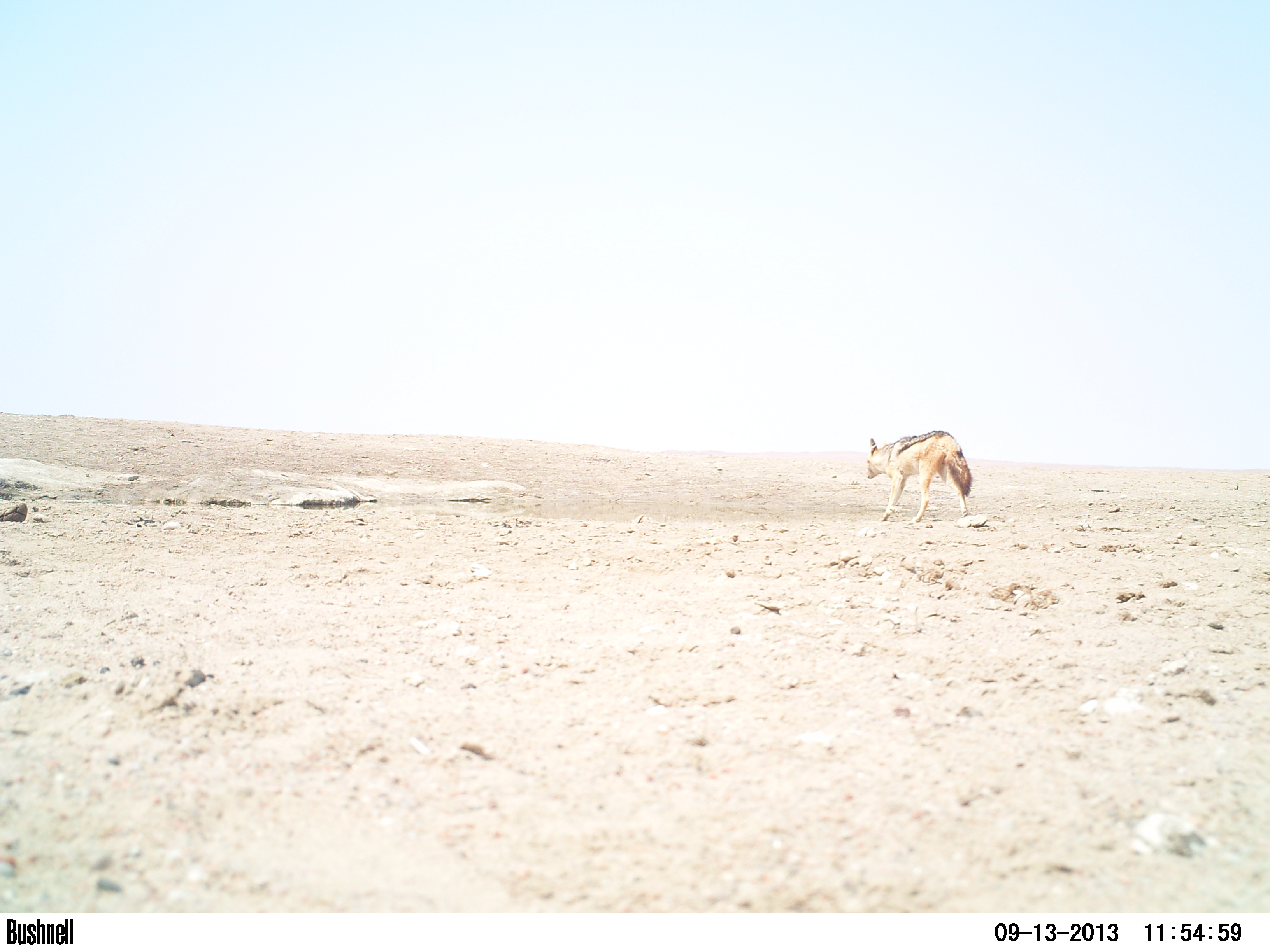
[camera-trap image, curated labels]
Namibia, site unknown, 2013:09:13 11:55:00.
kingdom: Animalia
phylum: Chordata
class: Mammalia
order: Carnivora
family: Canidae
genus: Lupulella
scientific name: Lupulella mesomelas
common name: black-backed jackal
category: canis mesomelas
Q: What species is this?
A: Canis mesomelas (black-backed jackal) (Lupulella mesomelas).